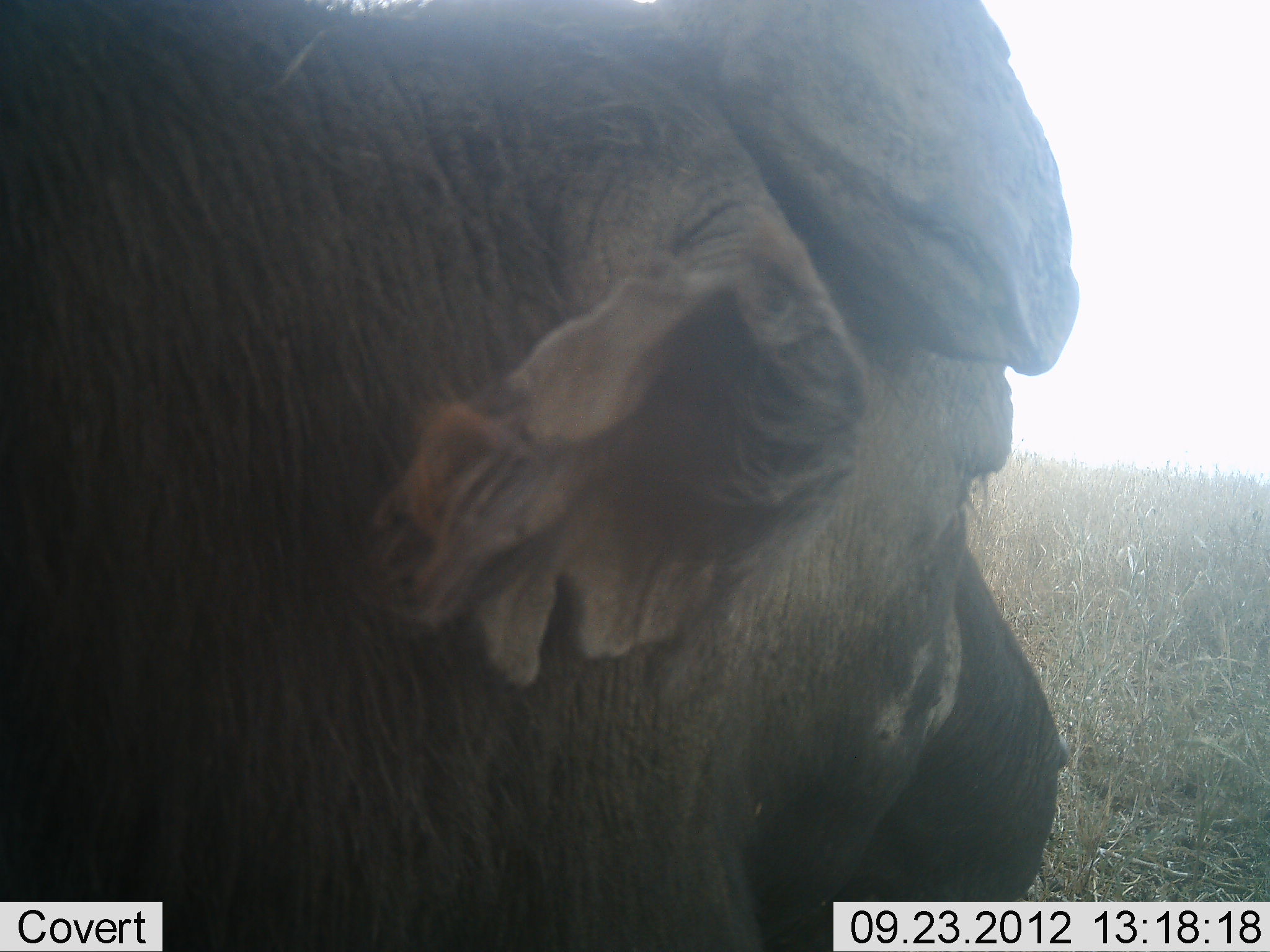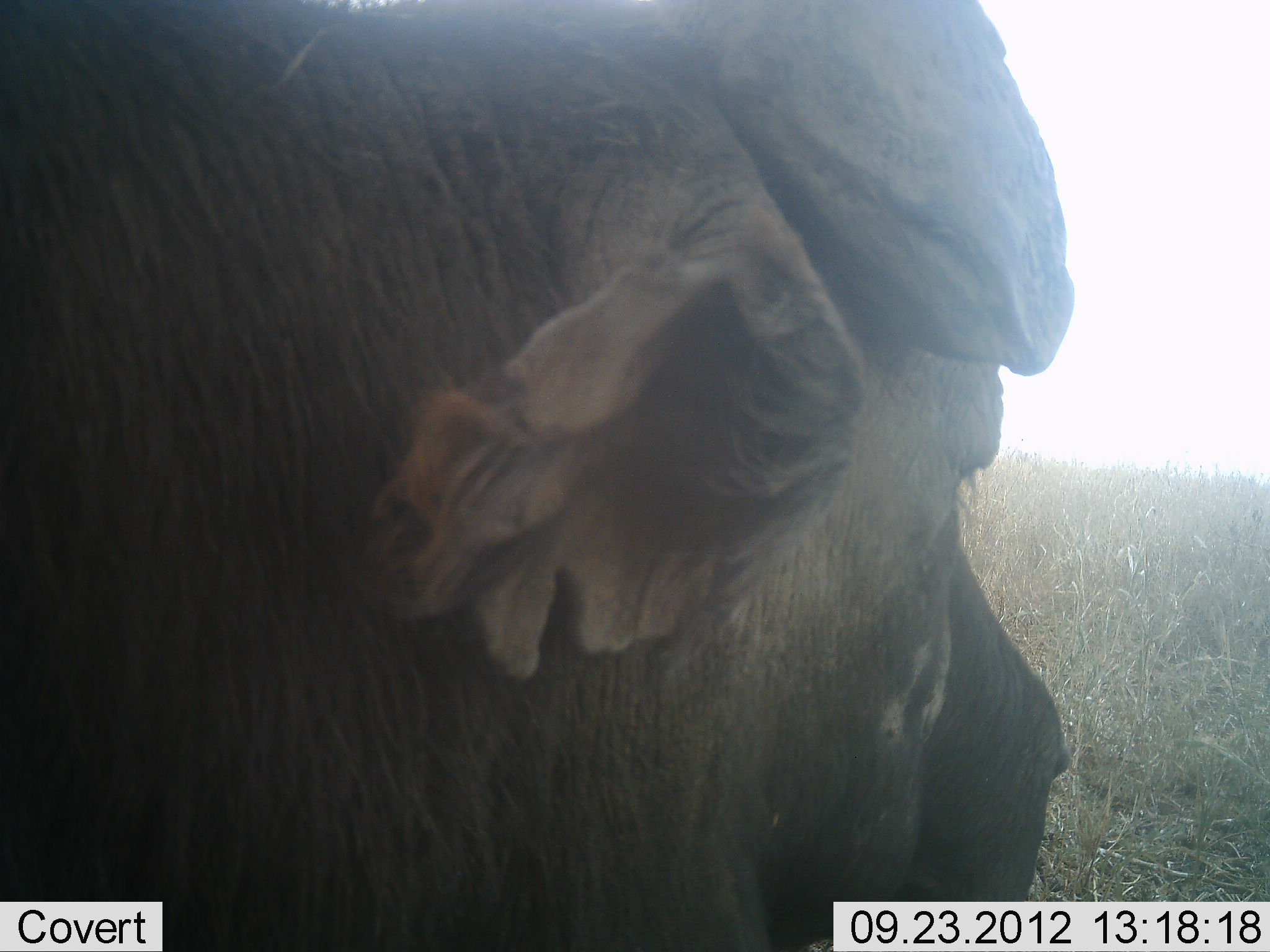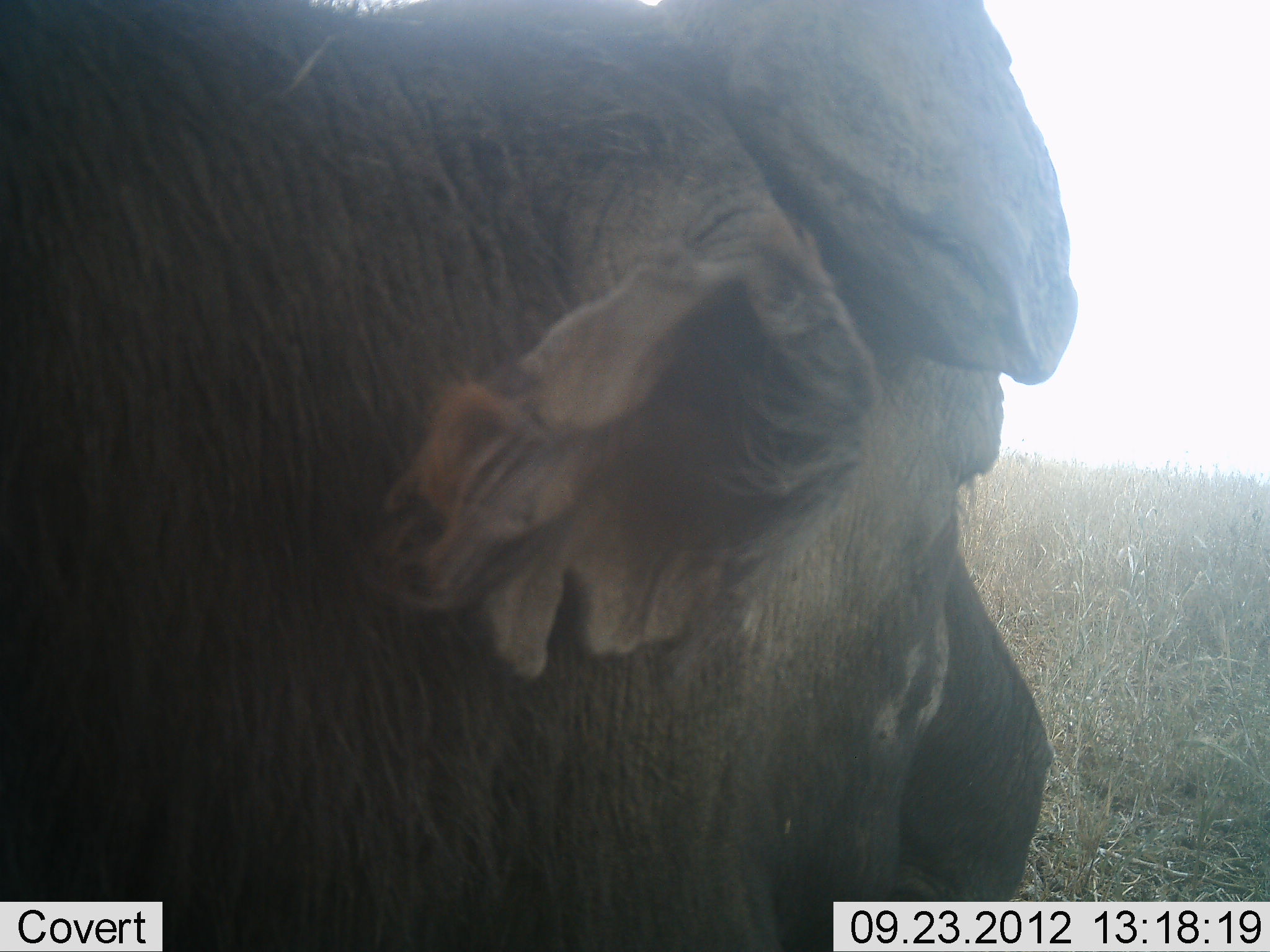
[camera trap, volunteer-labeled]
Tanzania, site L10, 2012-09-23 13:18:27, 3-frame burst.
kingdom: Animalia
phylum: Chordata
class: Mammalia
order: Artiodactyla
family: Bovidae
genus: Syncerus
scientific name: Syncerus caffer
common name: cape buffalo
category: buffalo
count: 1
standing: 40%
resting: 20%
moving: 0%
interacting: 0%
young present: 0%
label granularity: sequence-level